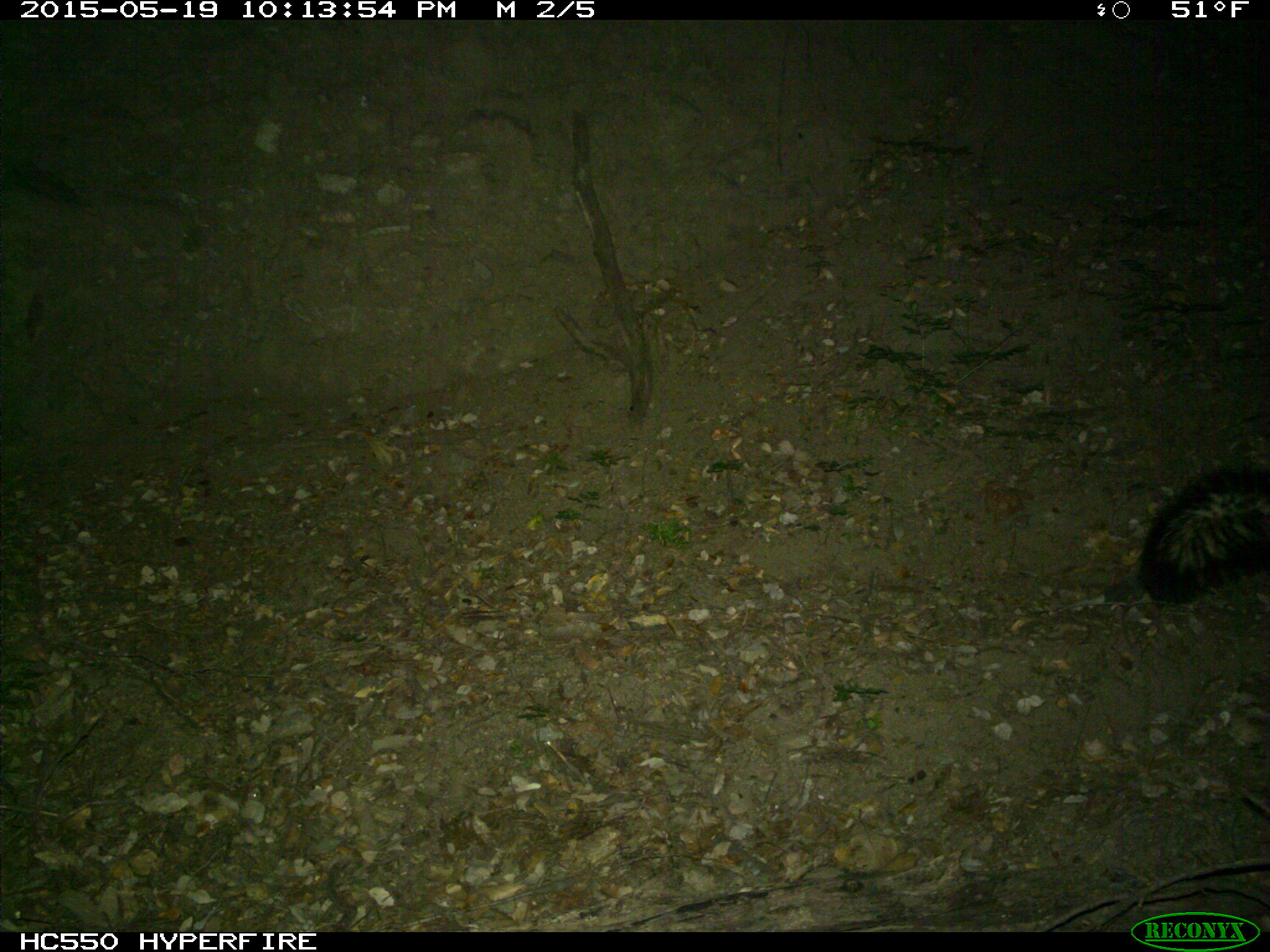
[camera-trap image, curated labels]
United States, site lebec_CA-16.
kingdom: Animalia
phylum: Chordata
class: Mammalia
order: Carnivora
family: Mephitidae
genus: Mephitis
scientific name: Mephitis mephitis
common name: striped skunk